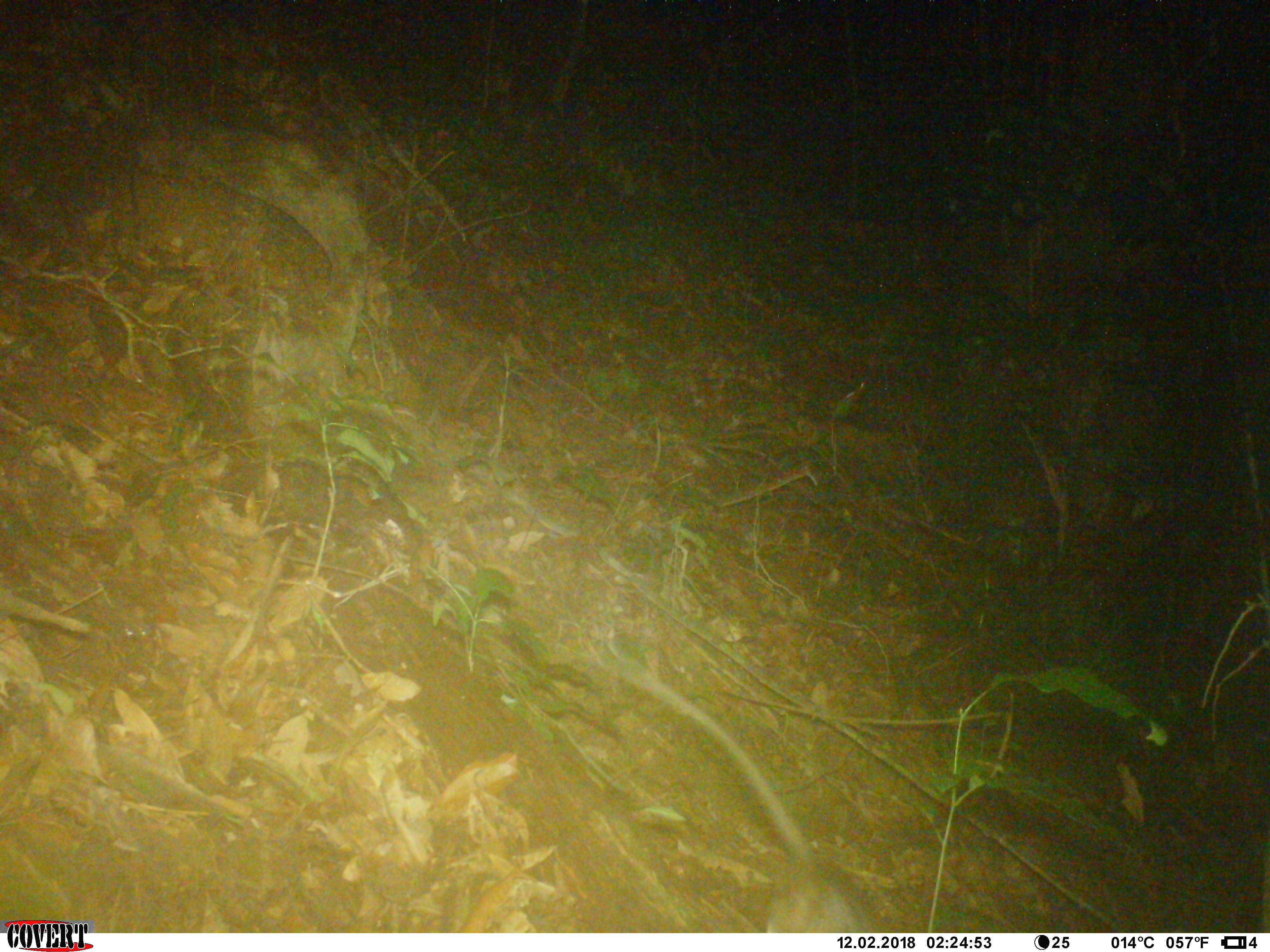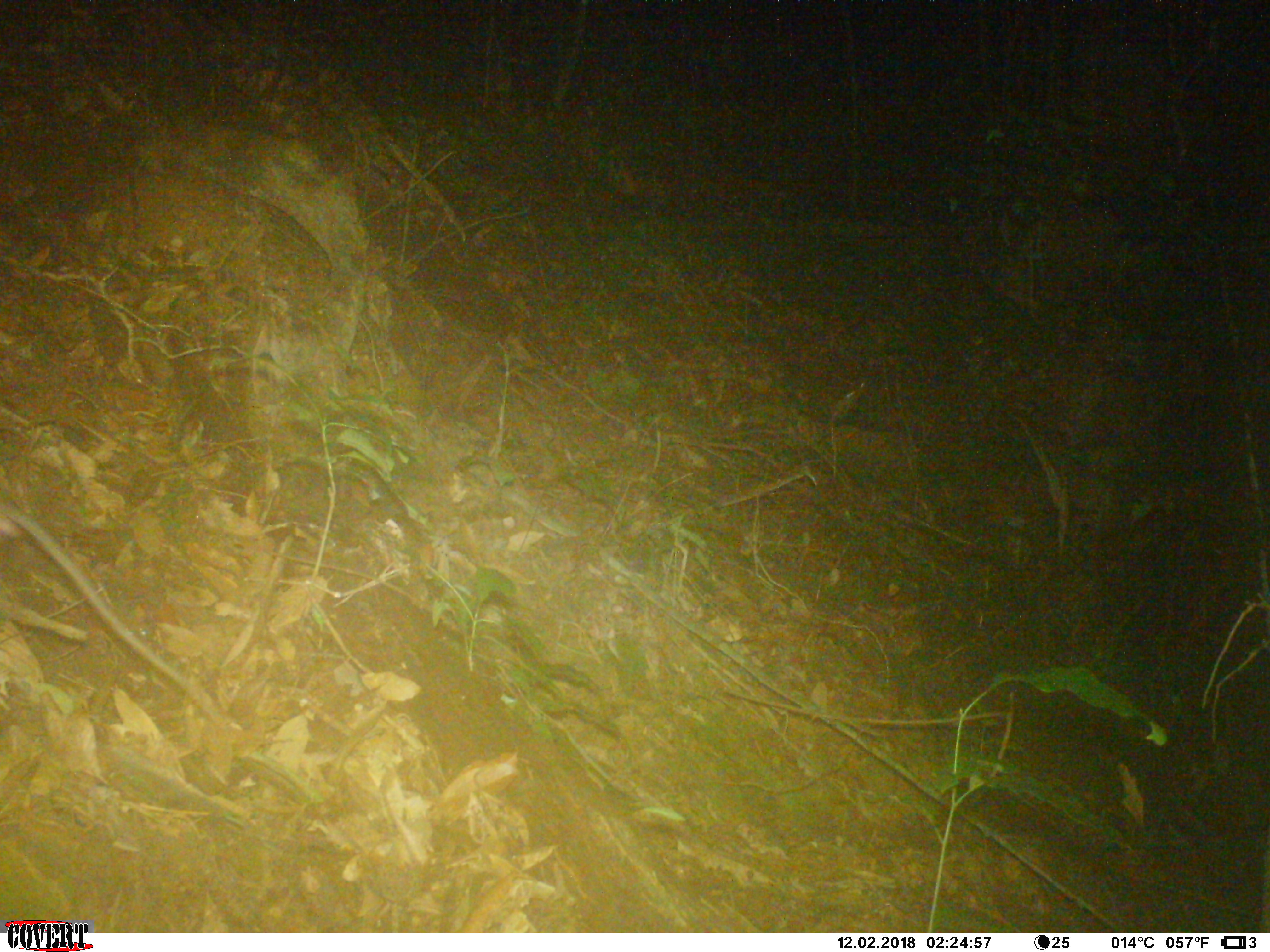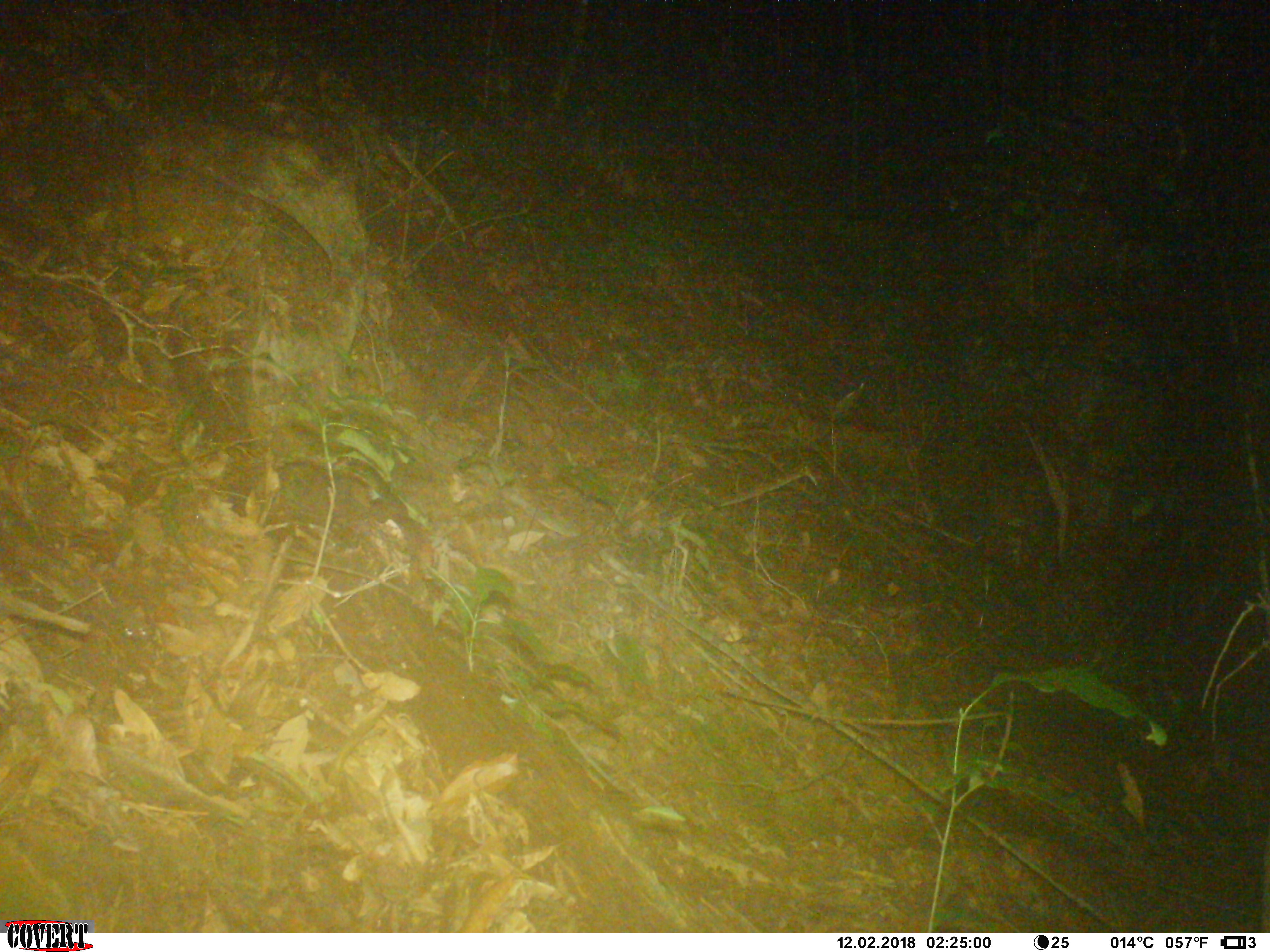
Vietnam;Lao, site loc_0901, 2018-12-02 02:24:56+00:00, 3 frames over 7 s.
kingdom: Animalia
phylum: Chordata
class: Mammalia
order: Rodentia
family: Muridae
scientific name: Muridae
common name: old-world mice and rats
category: unidentified murid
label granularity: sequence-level